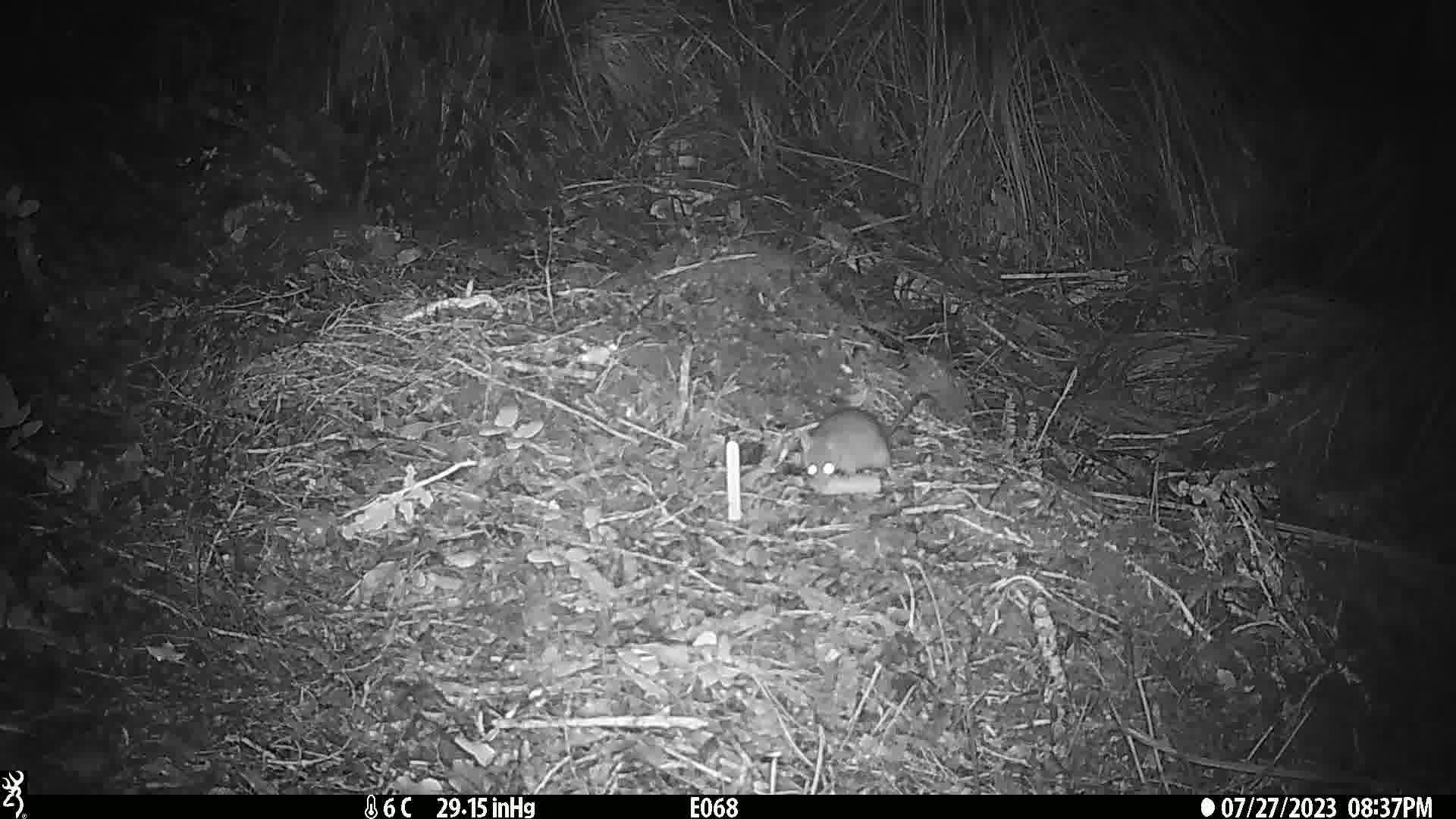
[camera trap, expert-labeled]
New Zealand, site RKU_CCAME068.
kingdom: Animalia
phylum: Chordata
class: Mammalia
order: Rodentia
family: Muridae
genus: Rattus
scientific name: Rattus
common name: rat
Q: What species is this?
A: Rat (Rattus).